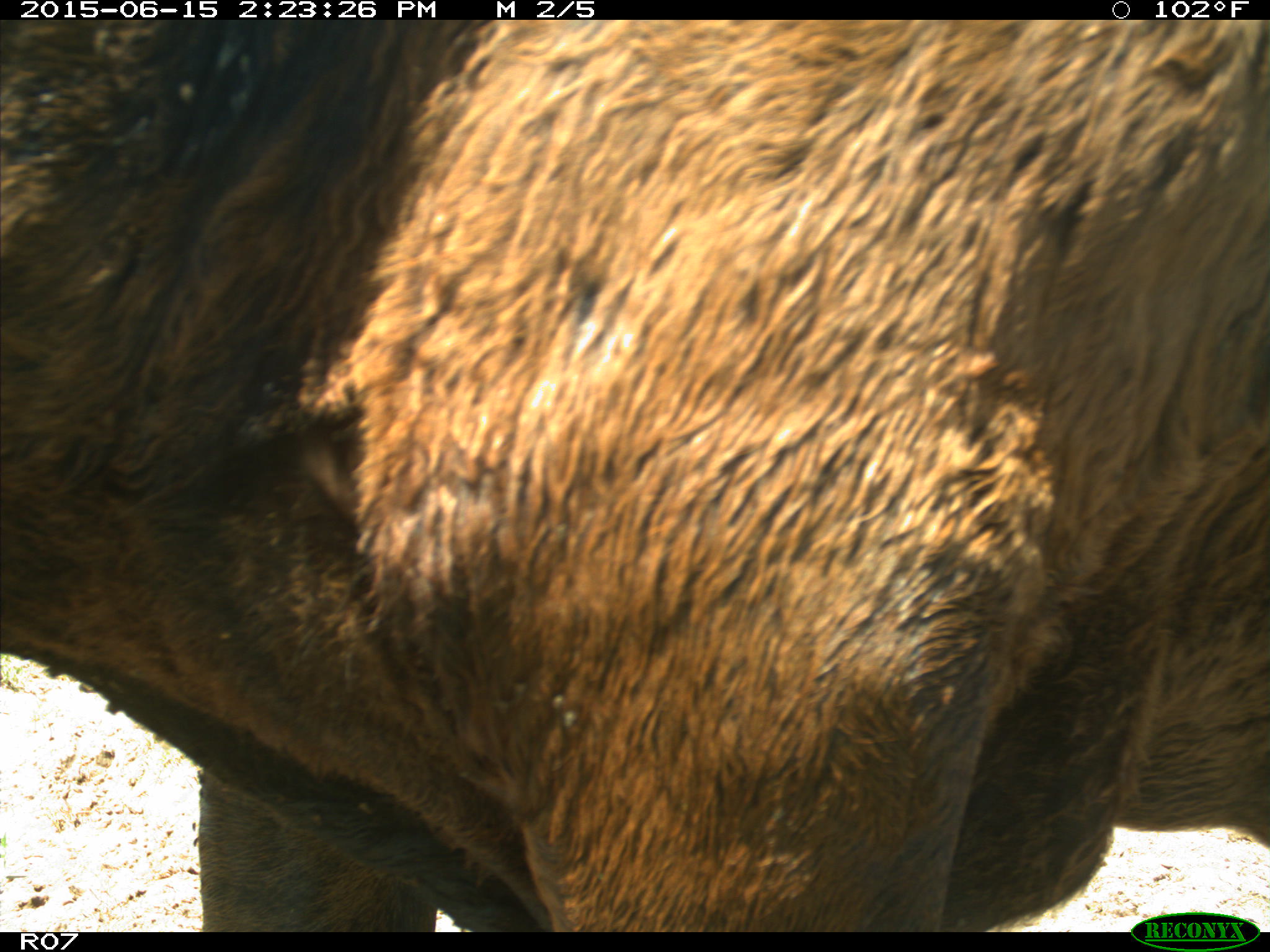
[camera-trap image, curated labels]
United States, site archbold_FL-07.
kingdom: Animalia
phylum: Chordata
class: Mammalia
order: Artiodactyla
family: Bovidae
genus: Bos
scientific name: Bos taurus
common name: domestic cow